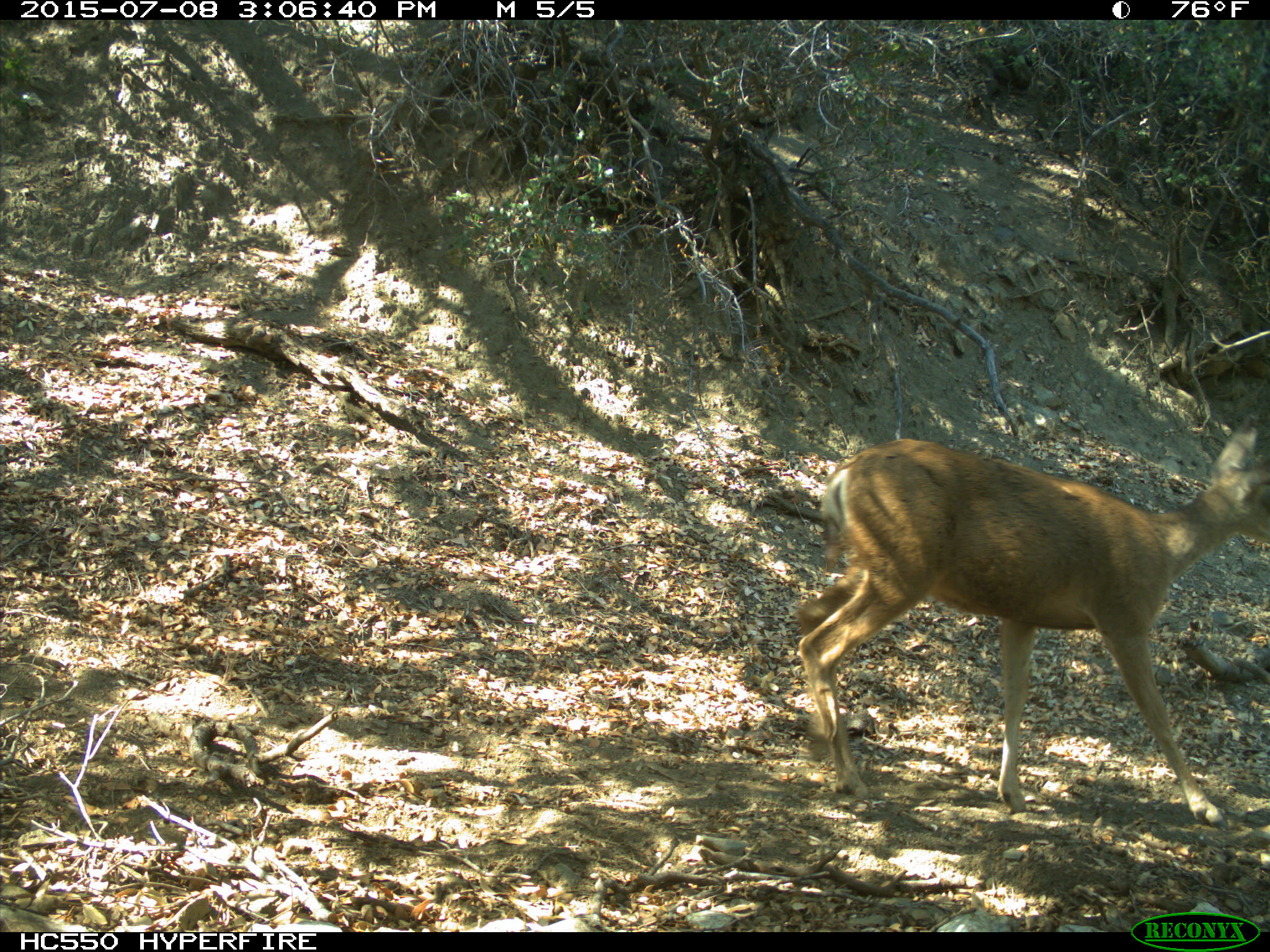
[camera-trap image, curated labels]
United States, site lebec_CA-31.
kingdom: Animalia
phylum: Chordata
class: Mammalia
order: Artiodactyla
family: Cervidae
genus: Odocoileus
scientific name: Odocoileus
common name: deer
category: unidentified deer